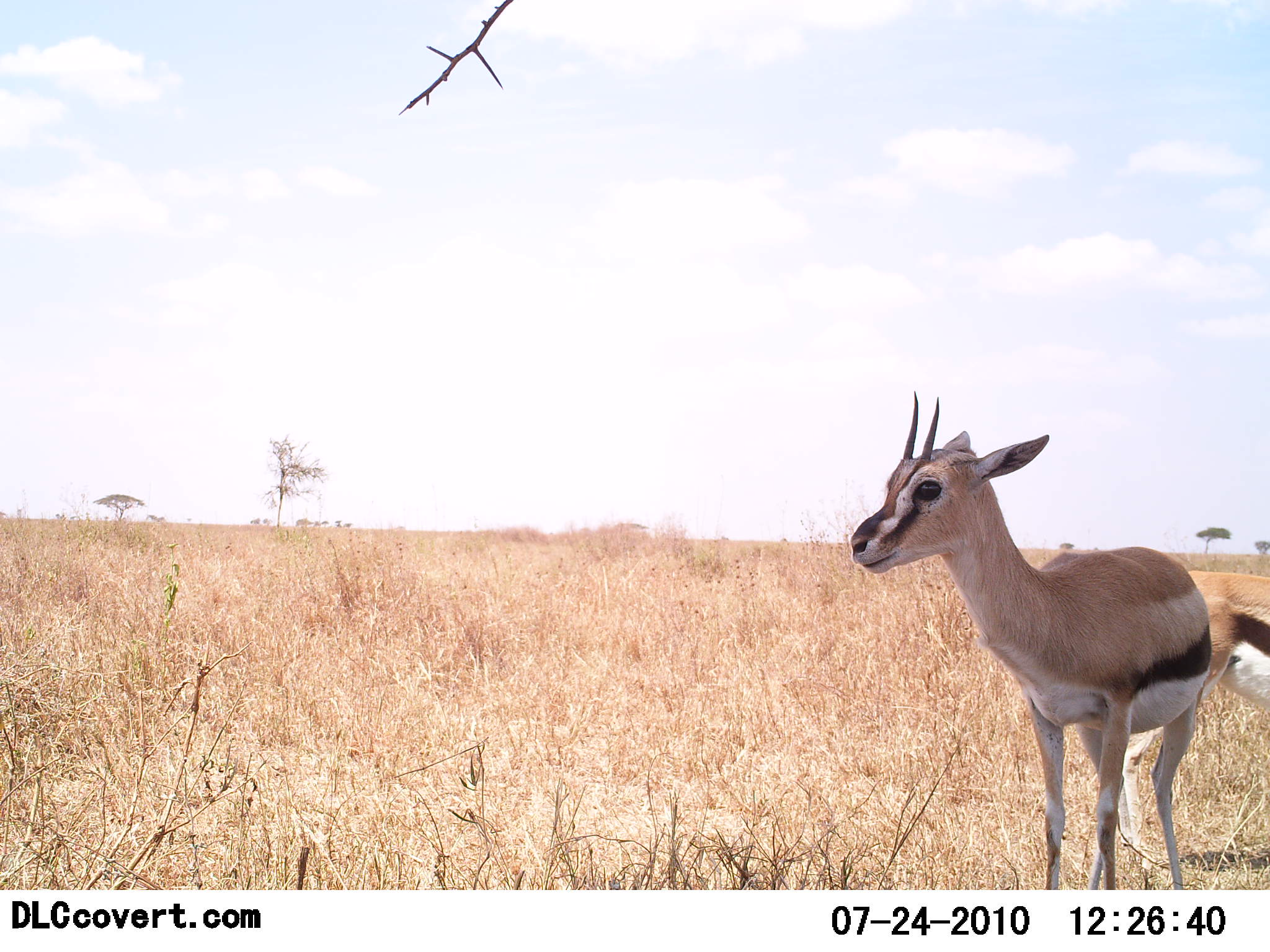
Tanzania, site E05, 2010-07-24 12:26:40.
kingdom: Animalia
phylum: Chordata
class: Mammalia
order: Artiodactyla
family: Bovidae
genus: Eudorcas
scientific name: Eudorcas thomsonii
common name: thomson's gazelle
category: gazellethomsons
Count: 2.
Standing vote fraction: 100%.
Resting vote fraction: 0%.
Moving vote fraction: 0%.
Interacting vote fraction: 0%.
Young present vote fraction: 14%.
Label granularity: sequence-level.